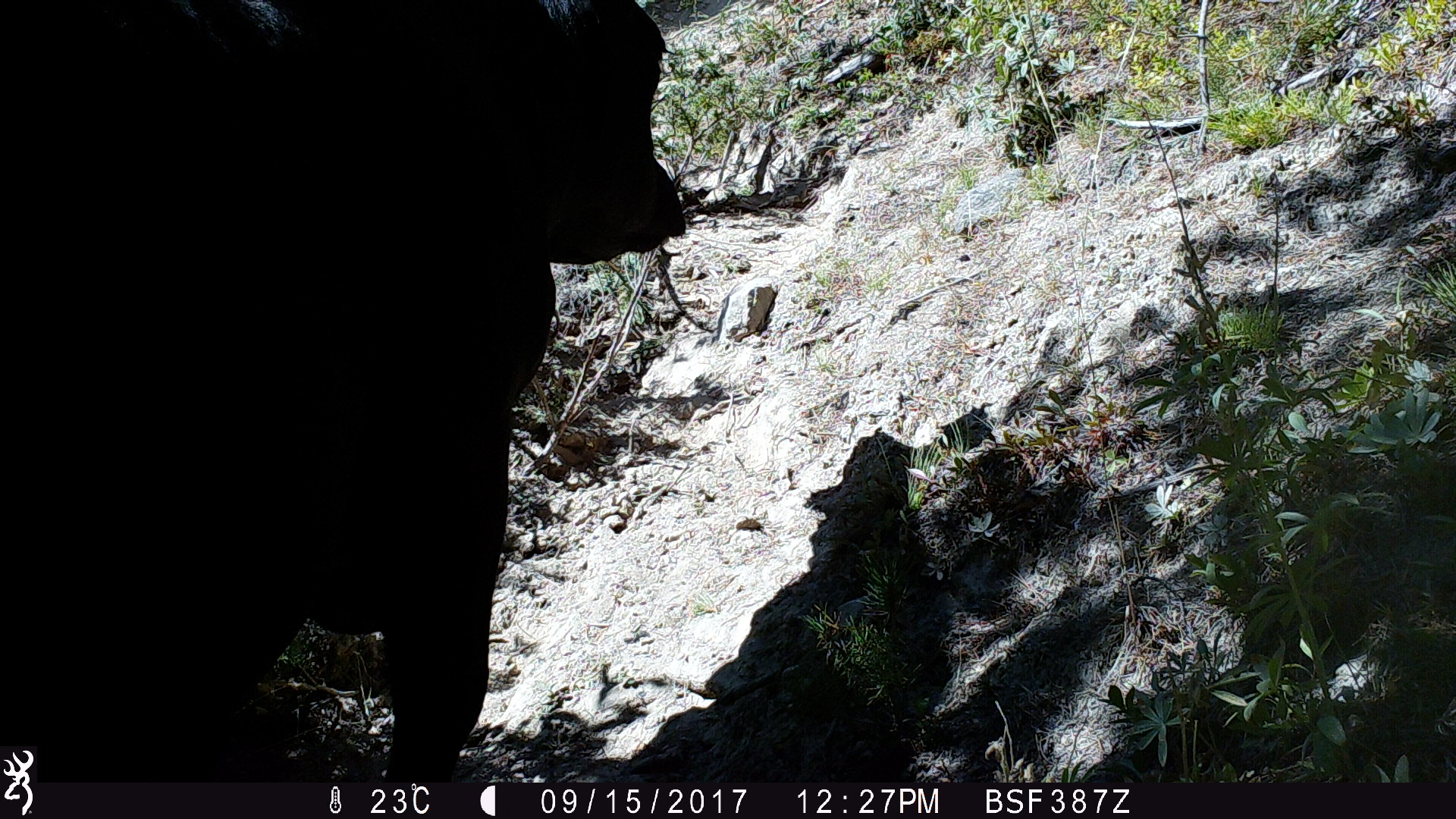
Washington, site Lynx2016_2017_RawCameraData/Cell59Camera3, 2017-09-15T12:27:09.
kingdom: Animalia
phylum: Chordata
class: Mammalia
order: Artiodactyla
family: Bovidae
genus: Bos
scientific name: Bos taurus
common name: domestic cattle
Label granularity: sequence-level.